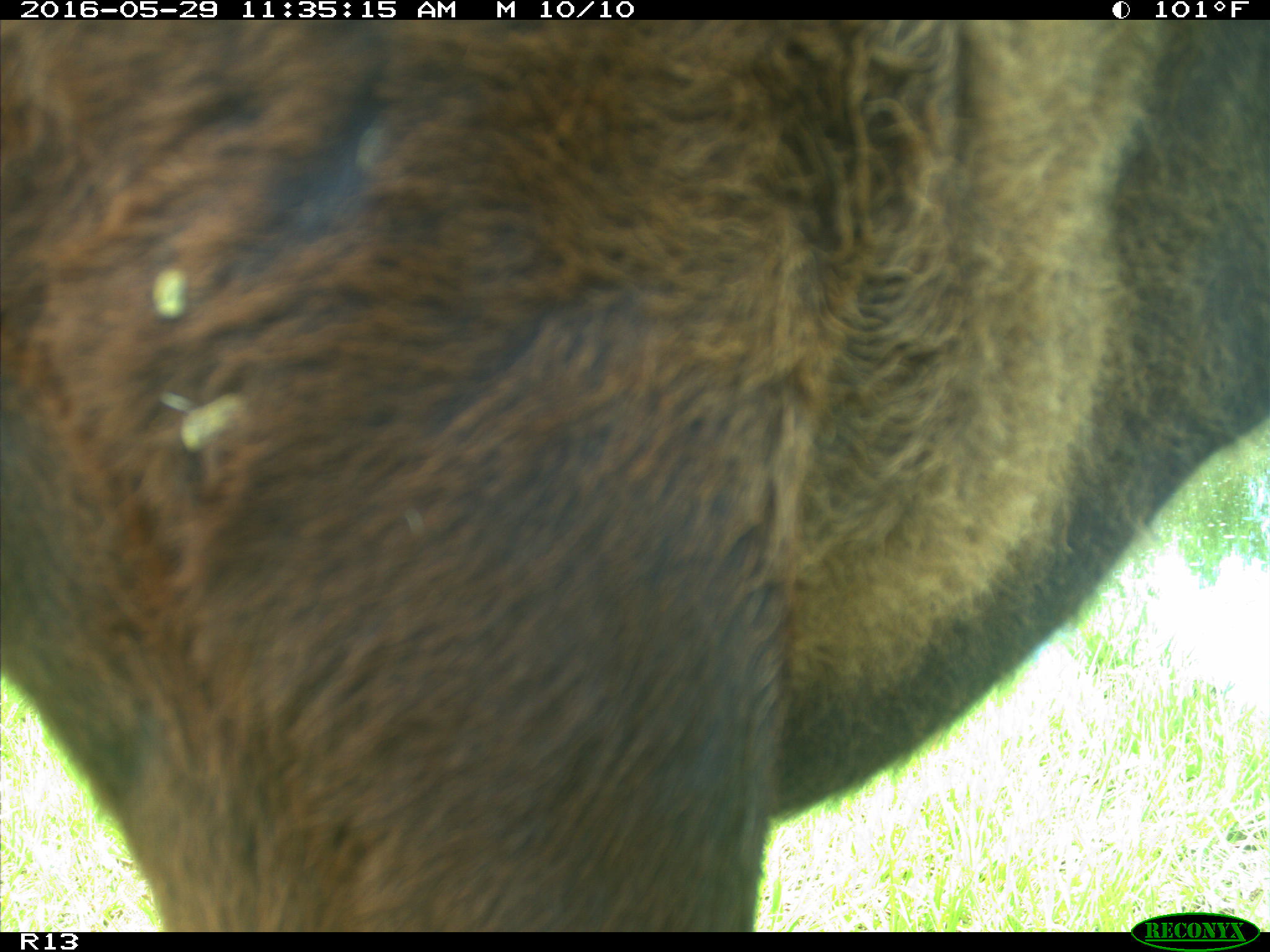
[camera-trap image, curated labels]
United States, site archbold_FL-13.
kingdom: Animalia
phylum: Chordata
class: Mammalia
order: Artiodactyla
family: Bovidae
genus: Bos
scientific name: Bos taurus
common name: domestic cow